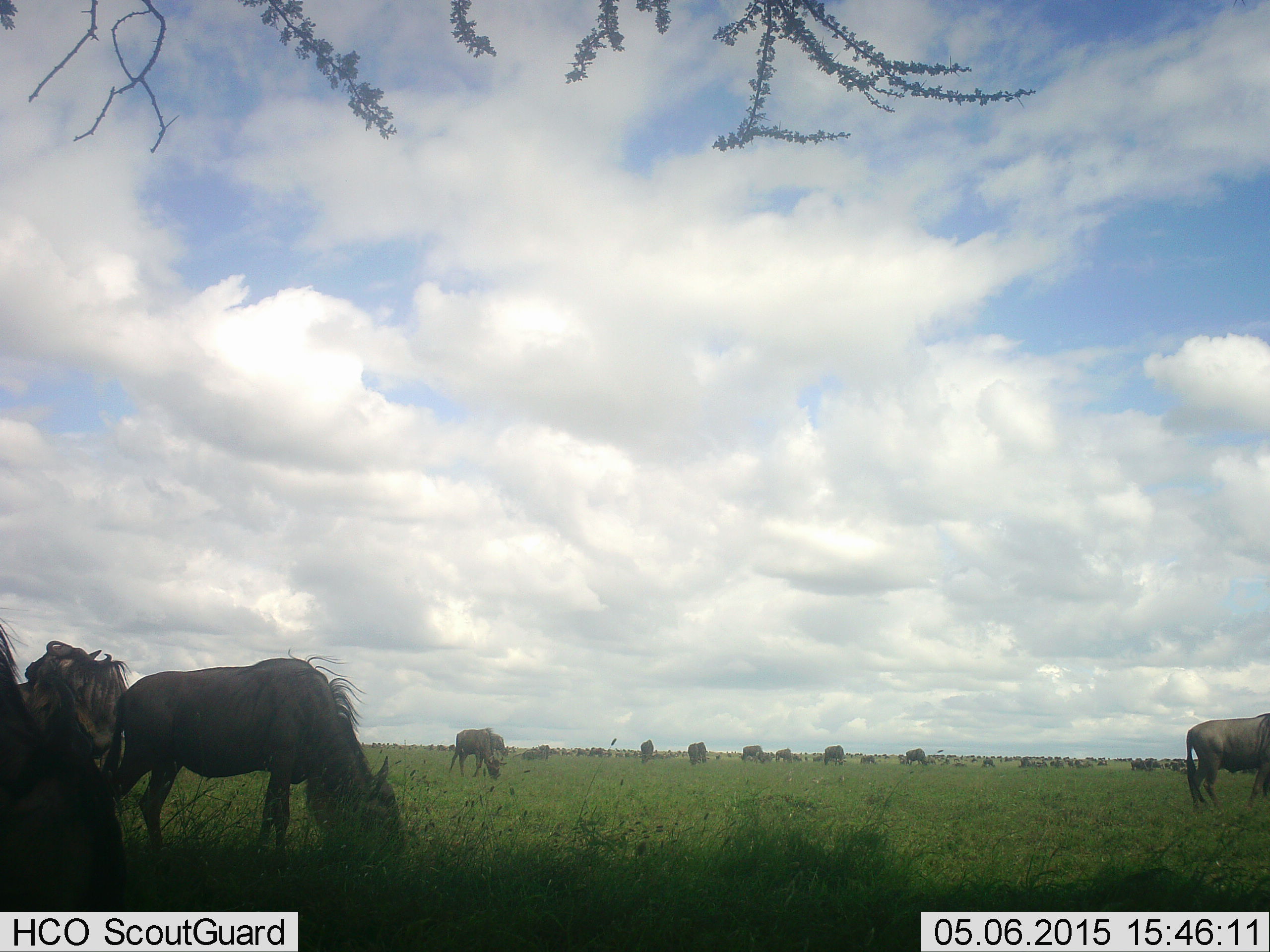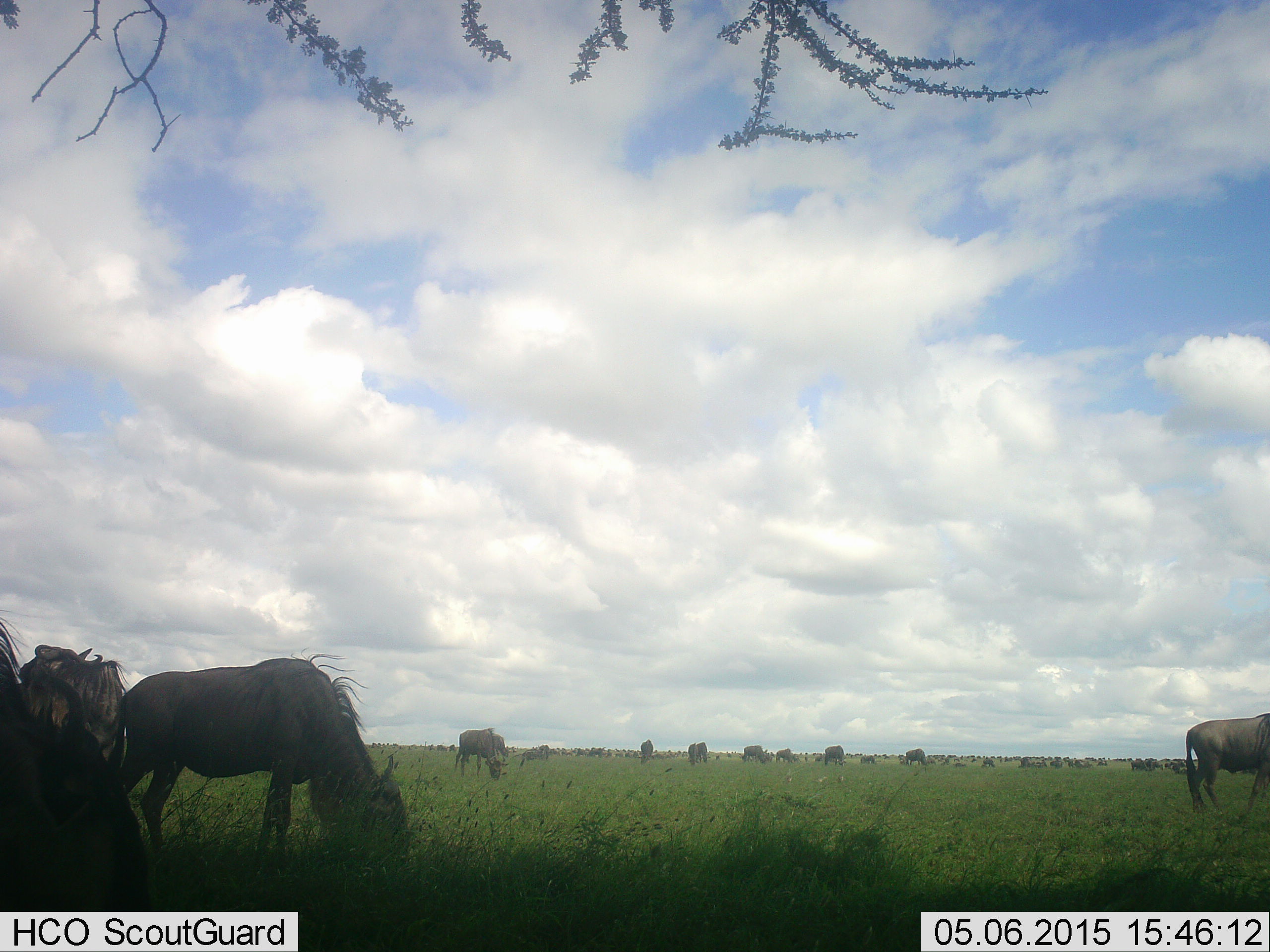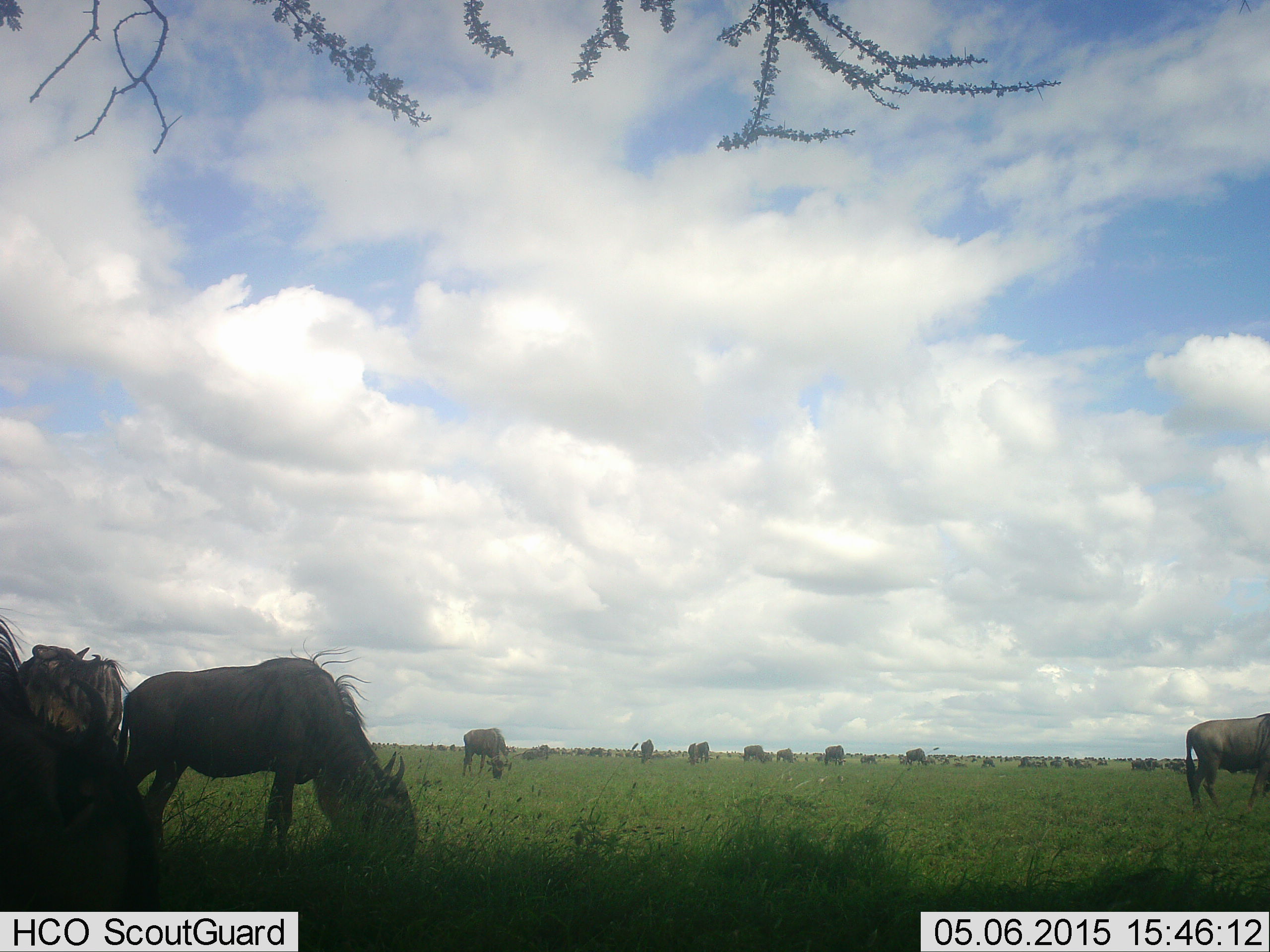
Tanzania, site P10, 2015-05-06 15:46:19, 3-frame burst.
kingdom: Animalia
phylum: Chordata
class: Mammalia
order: Artiodactyla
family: Bovidae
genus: Connochaetes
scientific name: Connochaetes taurinus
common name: blue wildebeest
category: wildebeest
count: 11-50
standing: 70%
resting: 0%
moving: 10%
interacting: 0%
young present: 0%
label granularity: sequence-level